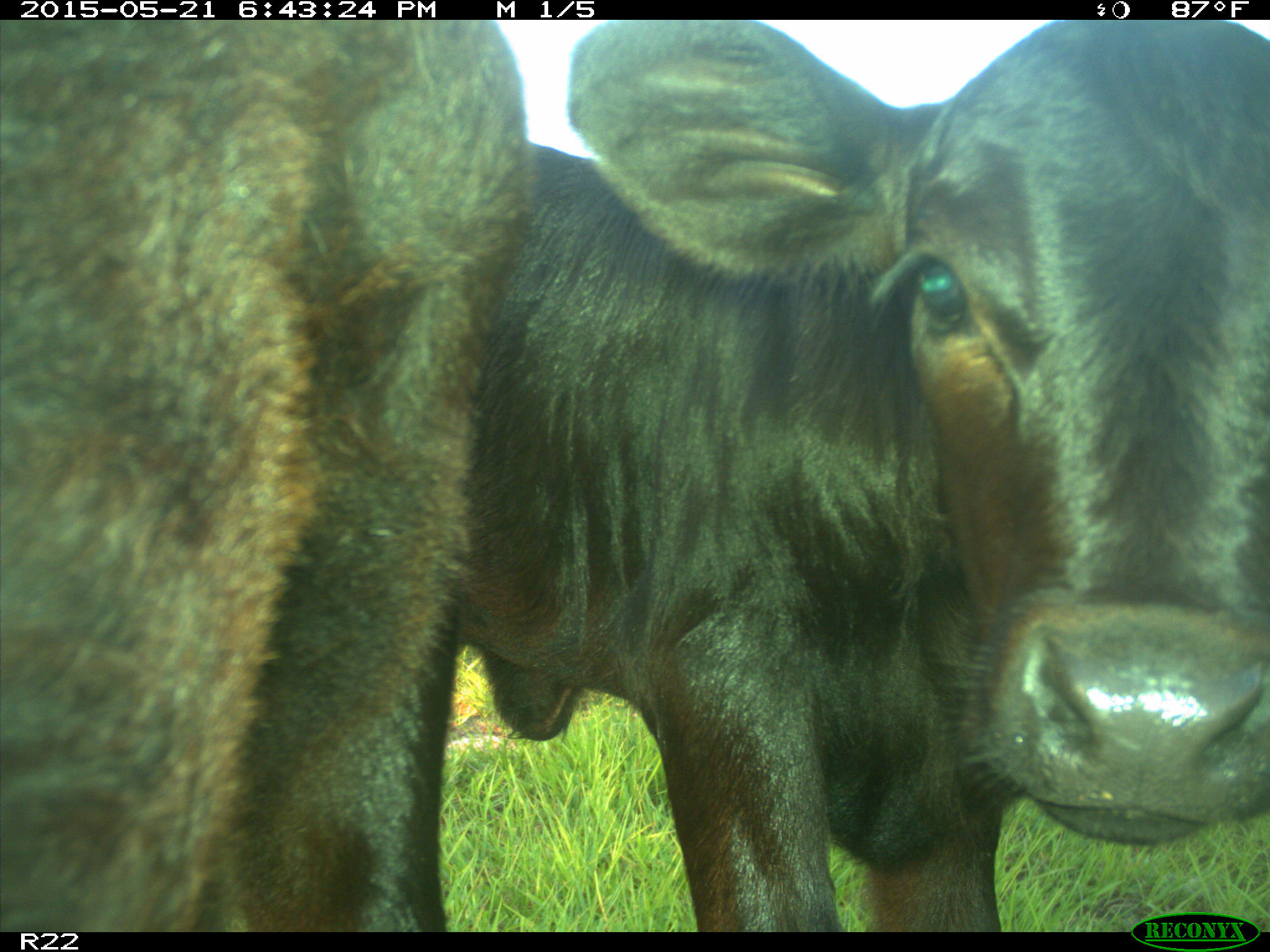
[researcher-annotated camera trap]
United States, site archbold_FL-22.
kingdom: Animalia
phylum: Chordata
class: Mammalia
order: Artiodactyla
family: Bovidae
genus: Bos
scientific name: Bos taurus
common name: domestic cow